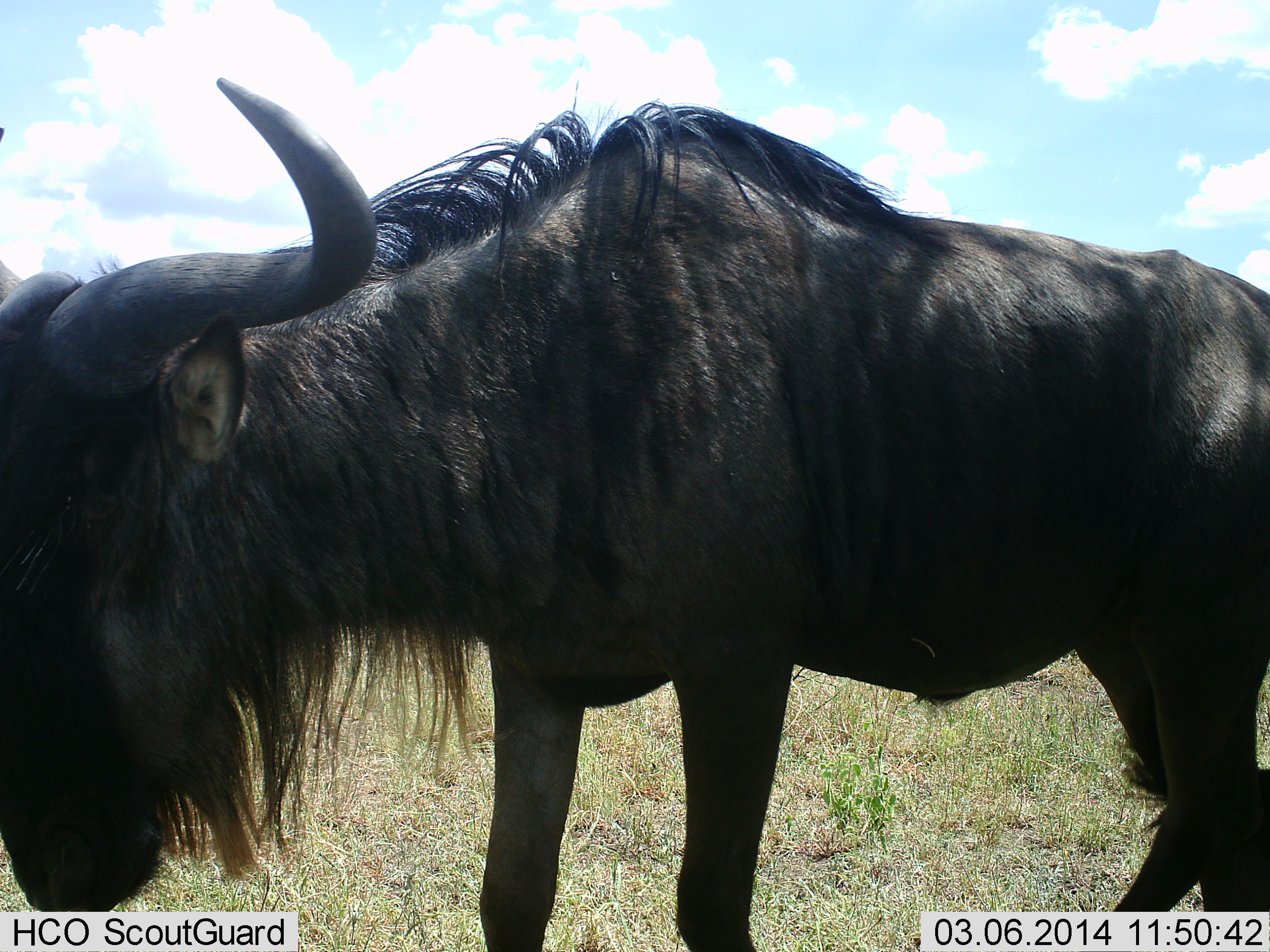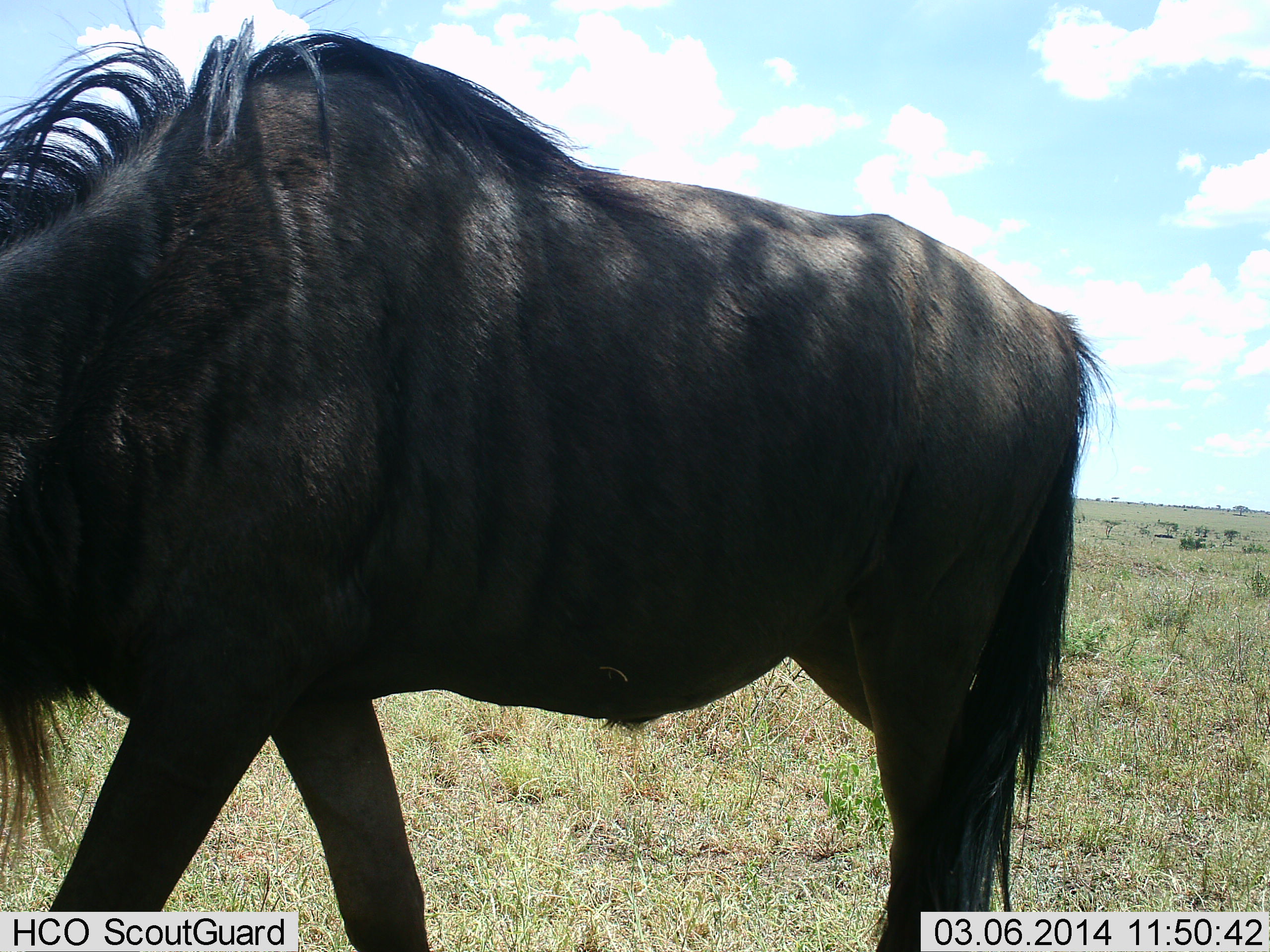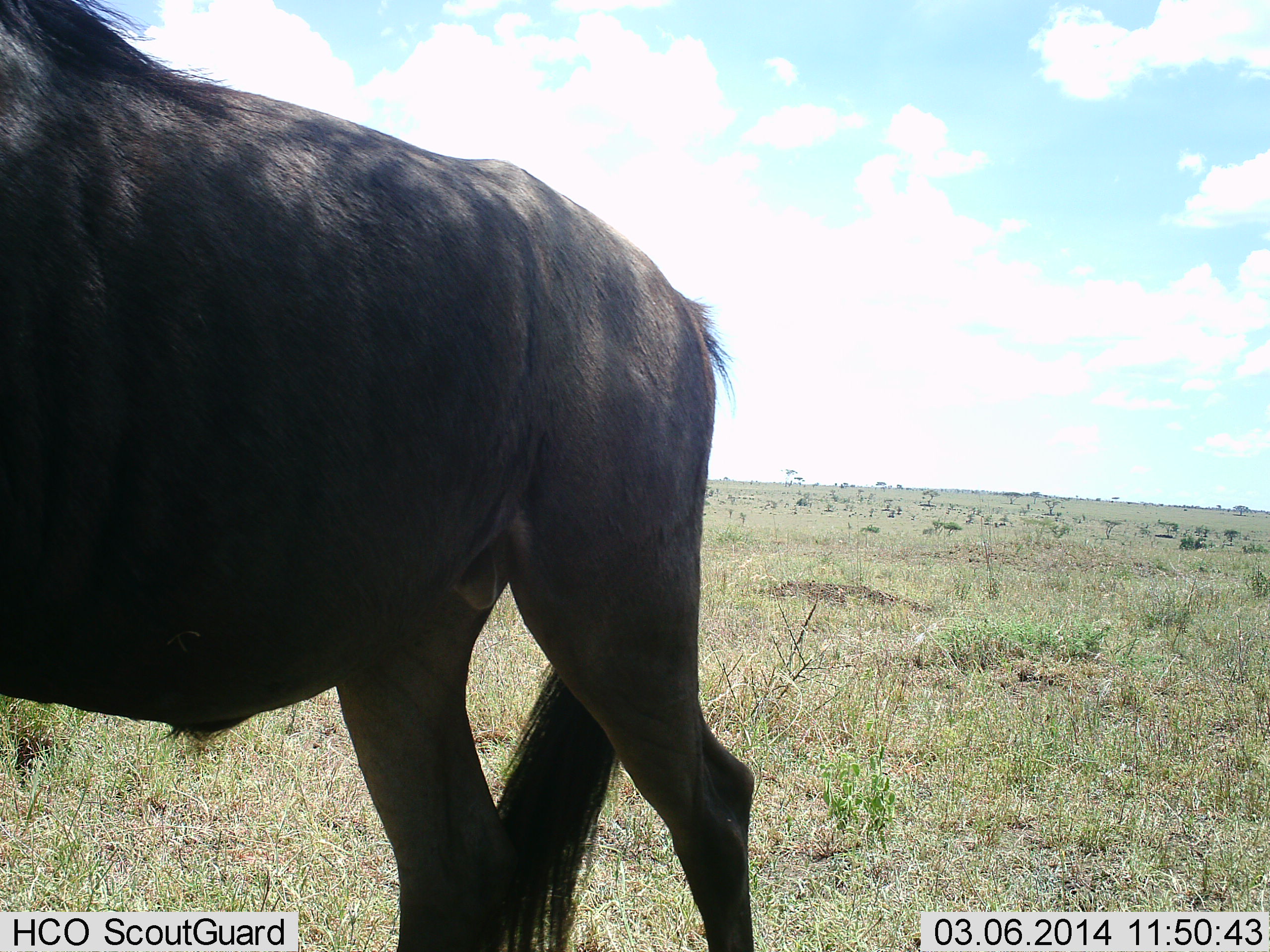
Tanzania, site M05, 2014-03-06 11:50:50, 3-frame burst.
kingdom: Animalia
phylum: Chordata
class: Mammalia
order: Artiodactyla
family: Bovidae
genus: Connochaetes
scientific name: Connochaetes taurinus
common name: blue wildebeest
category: wildebeest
Wildebeest (blue wildebeest) (Connochaetes taurinus), count 1. Behavior (volunteer vote fractions): standing 13%, resting 0%, moving 81%, interacting 3%. Young present (vote fraction): 0%. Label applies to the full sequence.